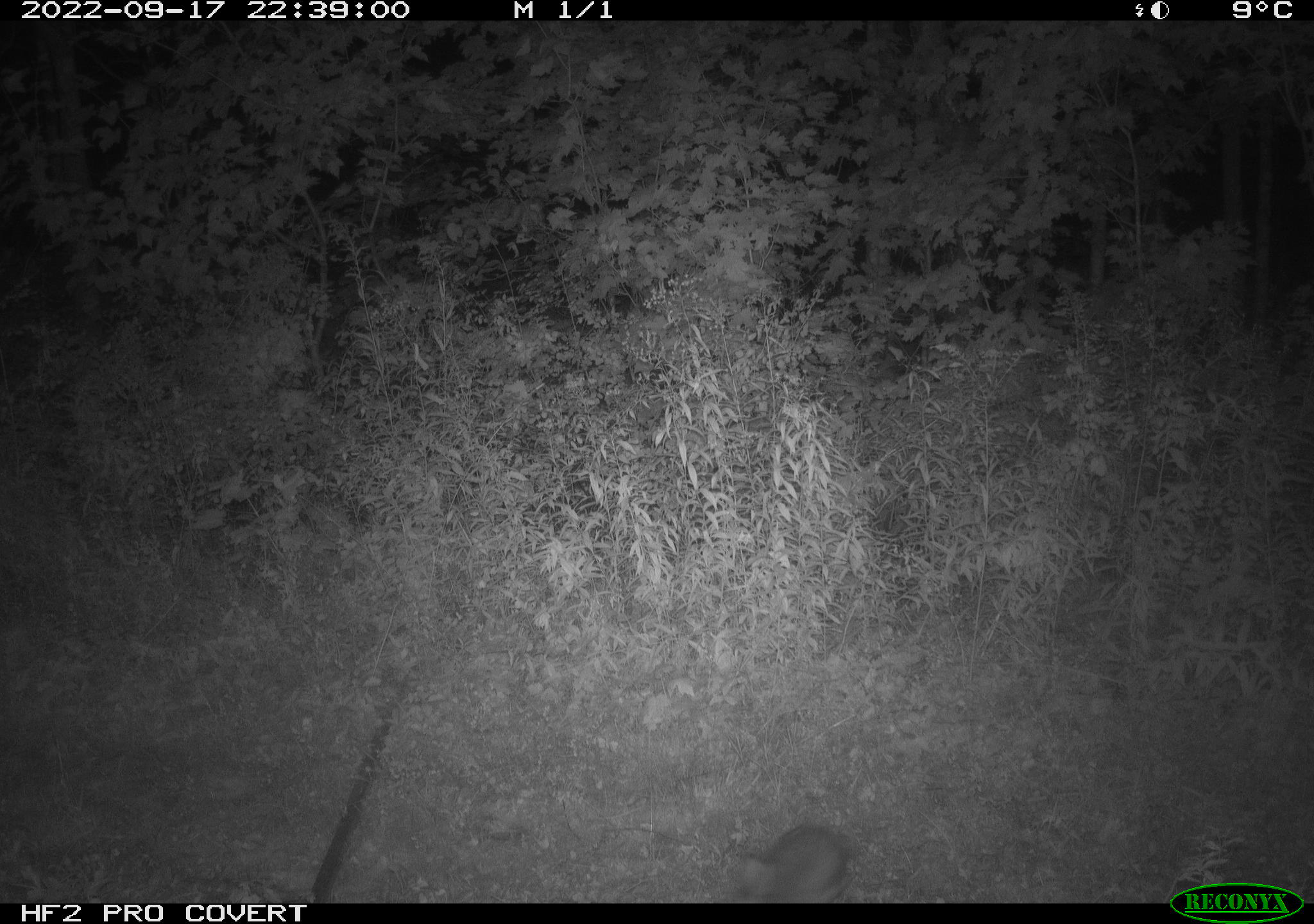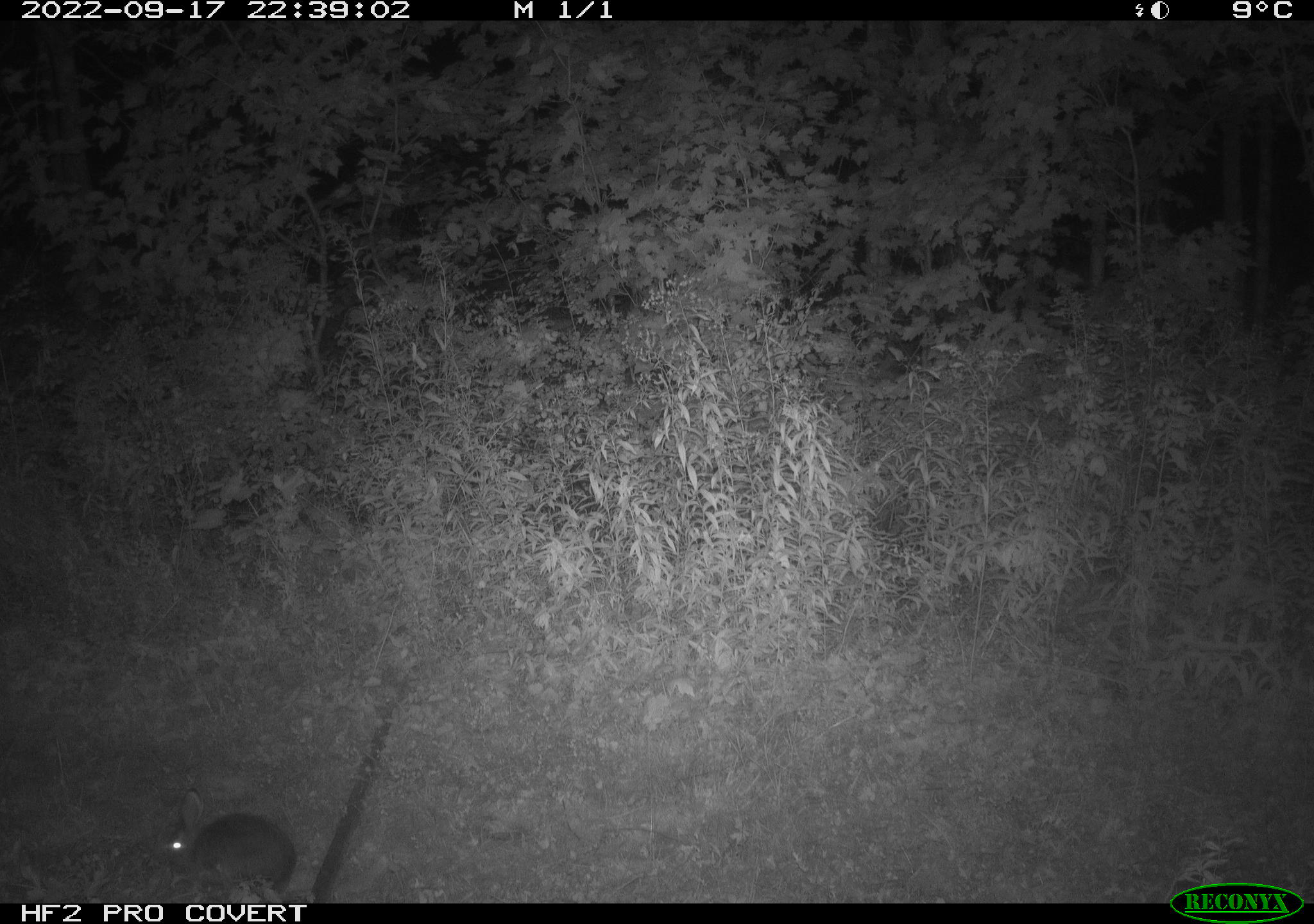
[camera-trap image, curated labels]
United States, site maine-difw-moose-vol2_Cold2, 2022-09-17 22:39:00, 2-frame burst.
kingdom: Animalia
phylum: Chordata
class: Mammalia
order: Lagomorpha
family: Leporidae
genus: Lepus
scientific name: Lepus americanus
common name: snowshoe hare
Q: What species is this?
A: Snowshoe hare (Lepus americanus).